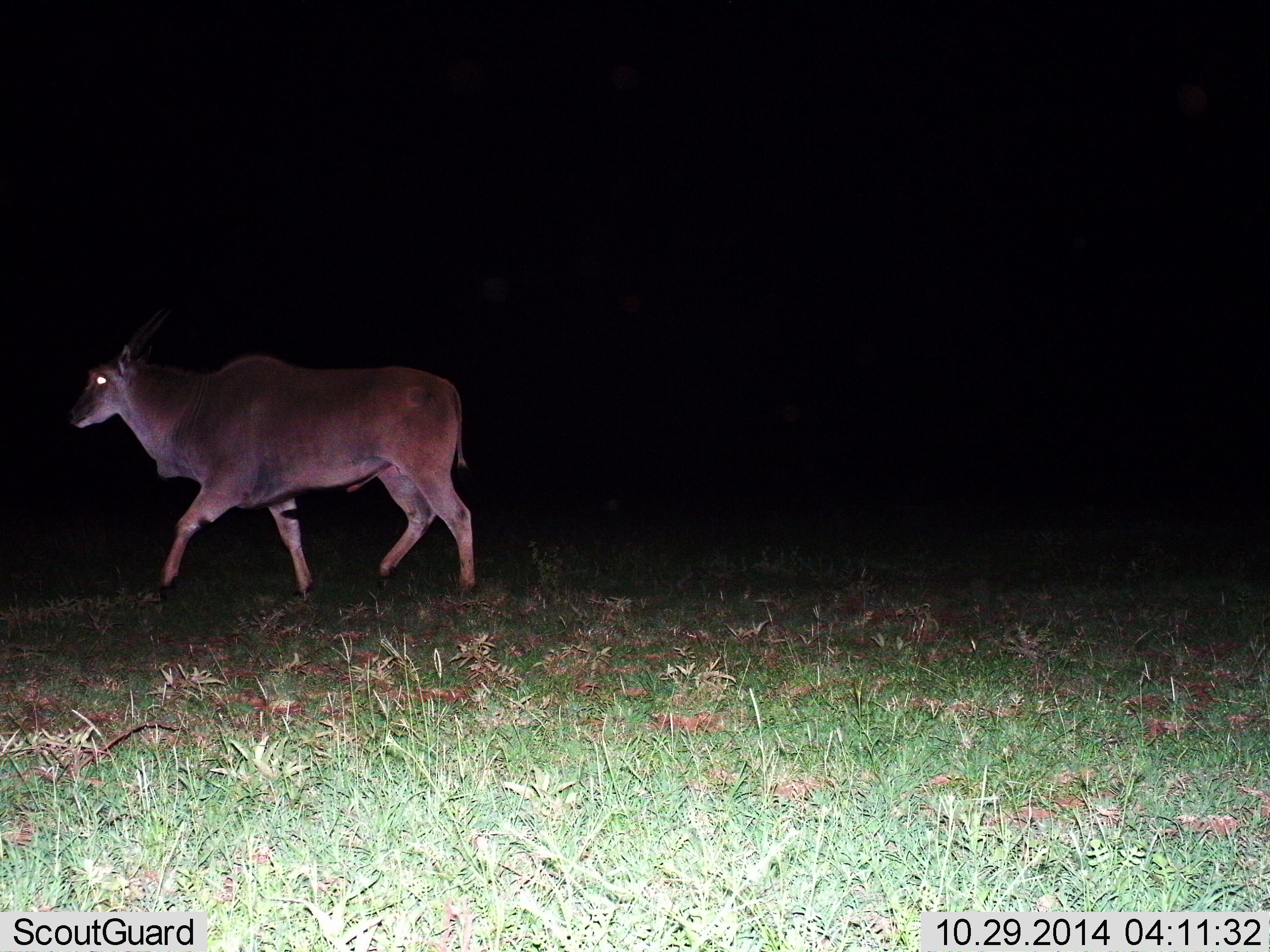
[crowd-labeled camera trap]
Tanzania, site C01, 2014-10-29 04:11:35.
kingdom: Animalia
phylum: Chordata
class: Mammalia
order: Artiodactyla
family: Bovidae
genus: Tragelaphus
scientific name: Tragelaphus oryx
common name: eland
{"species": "eland (Tragelaphus oryx)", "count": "1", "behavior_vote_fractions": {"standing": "10%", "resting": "0%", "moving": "90%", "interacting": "0%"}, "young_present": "0%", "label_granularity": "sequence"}